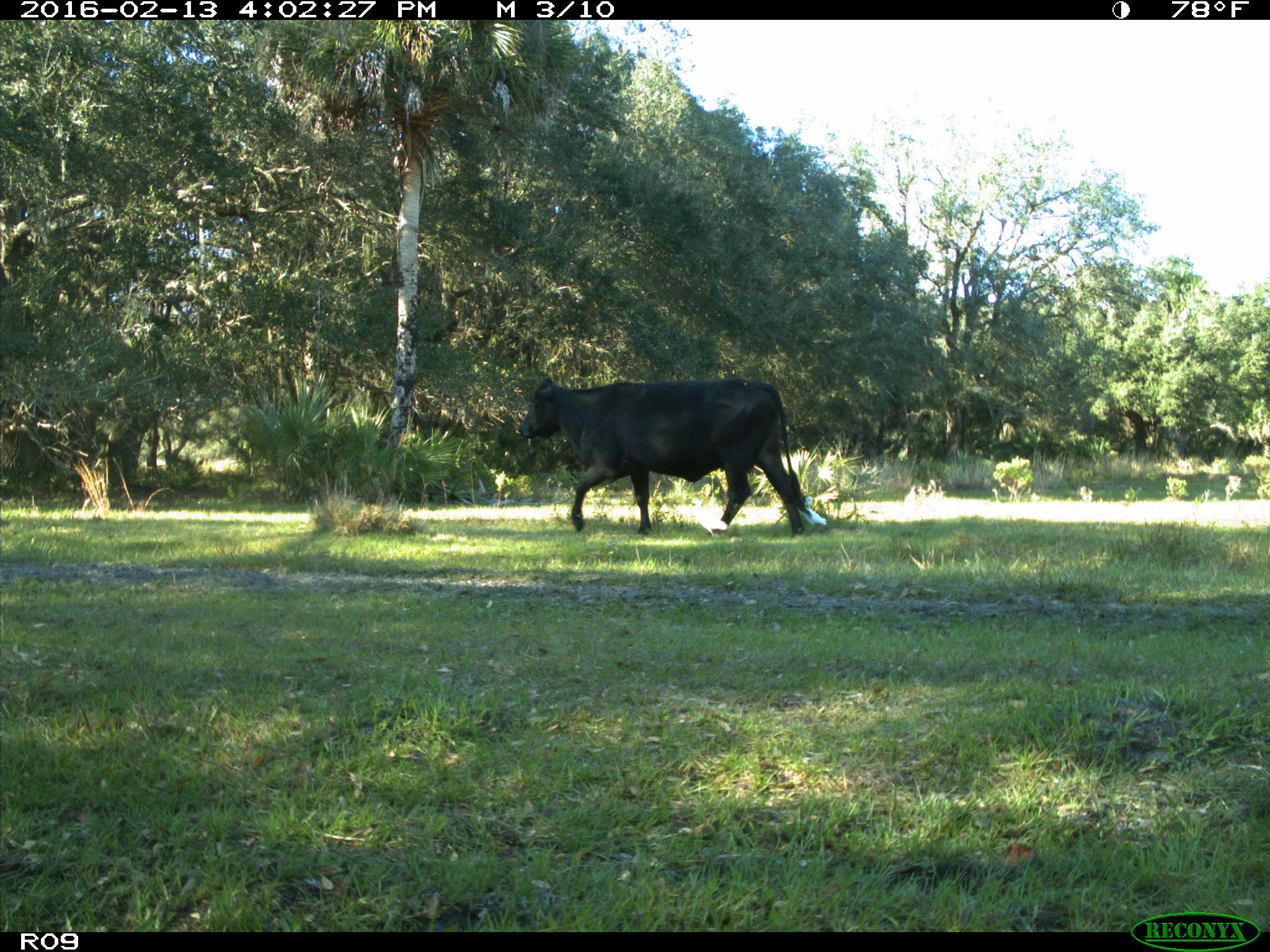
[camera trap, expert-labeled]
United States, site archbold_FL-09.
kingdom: Animalia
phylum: Chordata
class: Mammalia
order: Artiodactyla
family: Bovidae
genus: Bos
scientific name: Bos taurus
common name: domestic cow